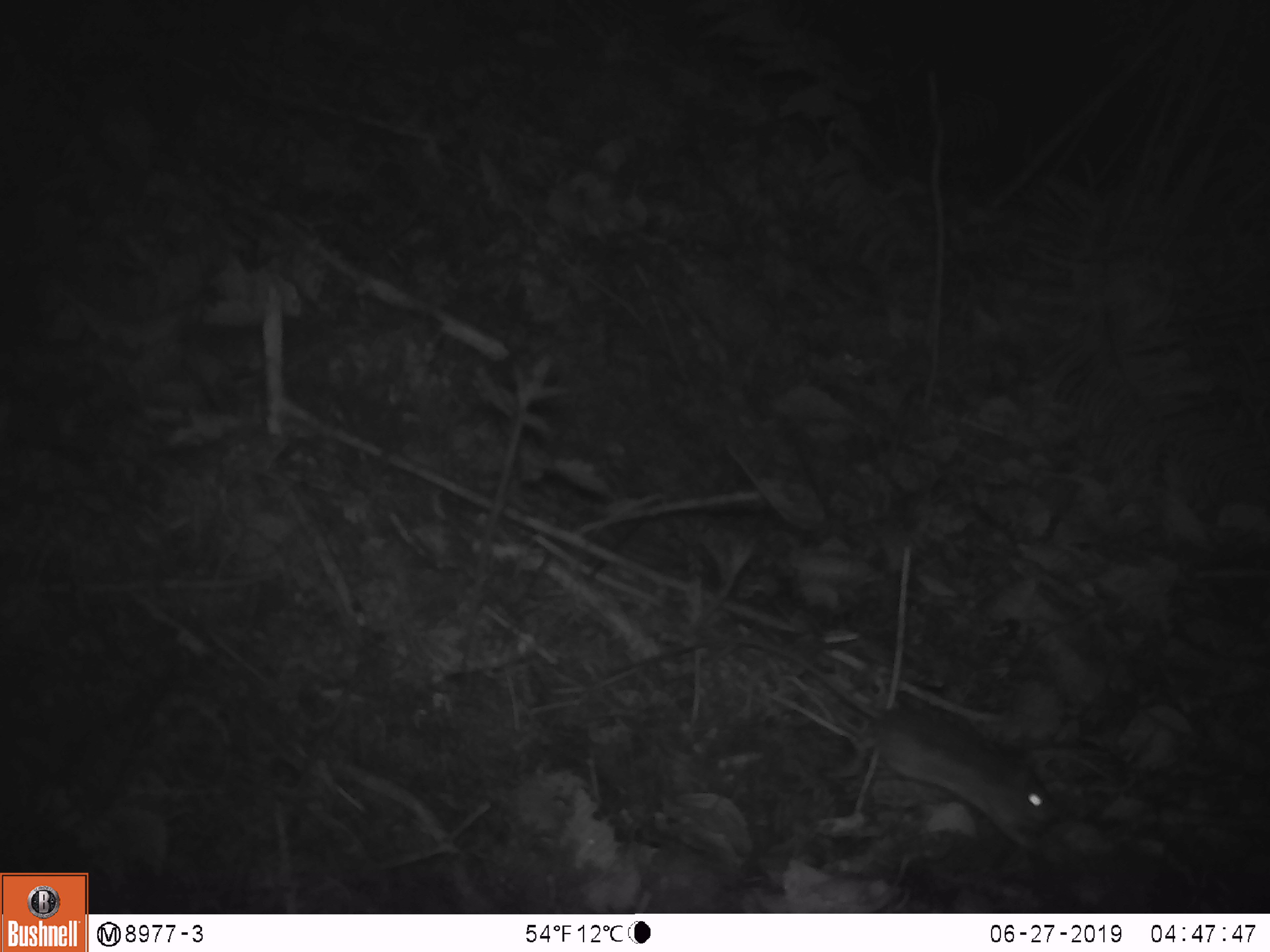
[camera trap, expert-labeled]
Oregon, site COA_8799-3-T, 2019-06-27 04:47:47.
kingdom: Animalia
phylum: Chordata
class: Mammalia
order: Rodentia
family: Cricetidae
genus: Neotoma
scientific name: Neotoma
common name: woodrats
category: neotoma species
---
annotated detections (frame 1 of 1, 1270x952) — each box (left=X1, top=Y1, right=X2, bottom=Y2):
neotoma species: (left=747, top=631, right=1070, bottom=859)